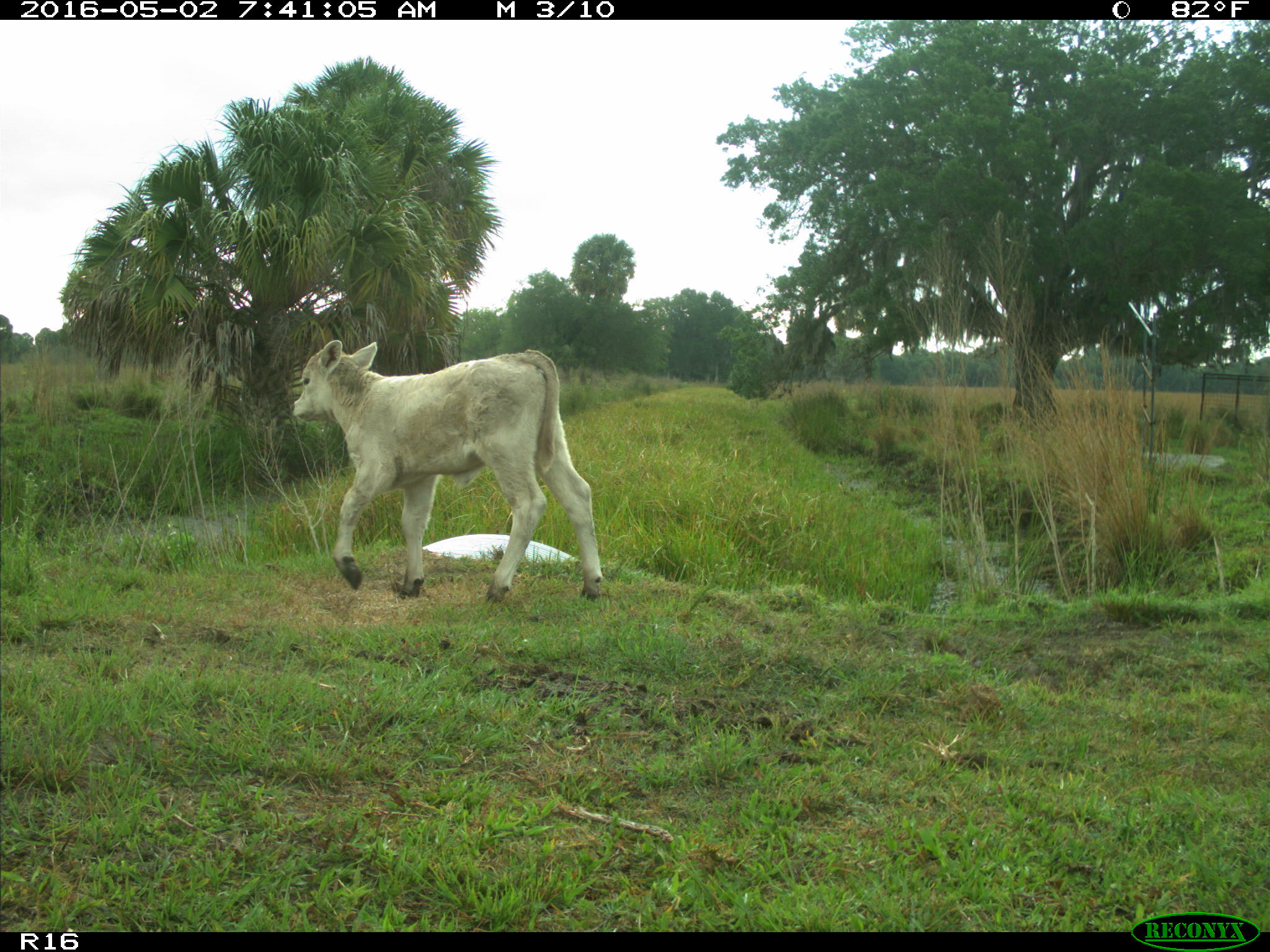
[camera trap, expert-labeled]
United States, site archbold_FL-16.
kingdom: Animalia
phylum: Chordata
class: Mammalia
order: Artiodactyla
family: Bovidae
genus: Bos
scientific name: Bos taurus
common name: domestic cow